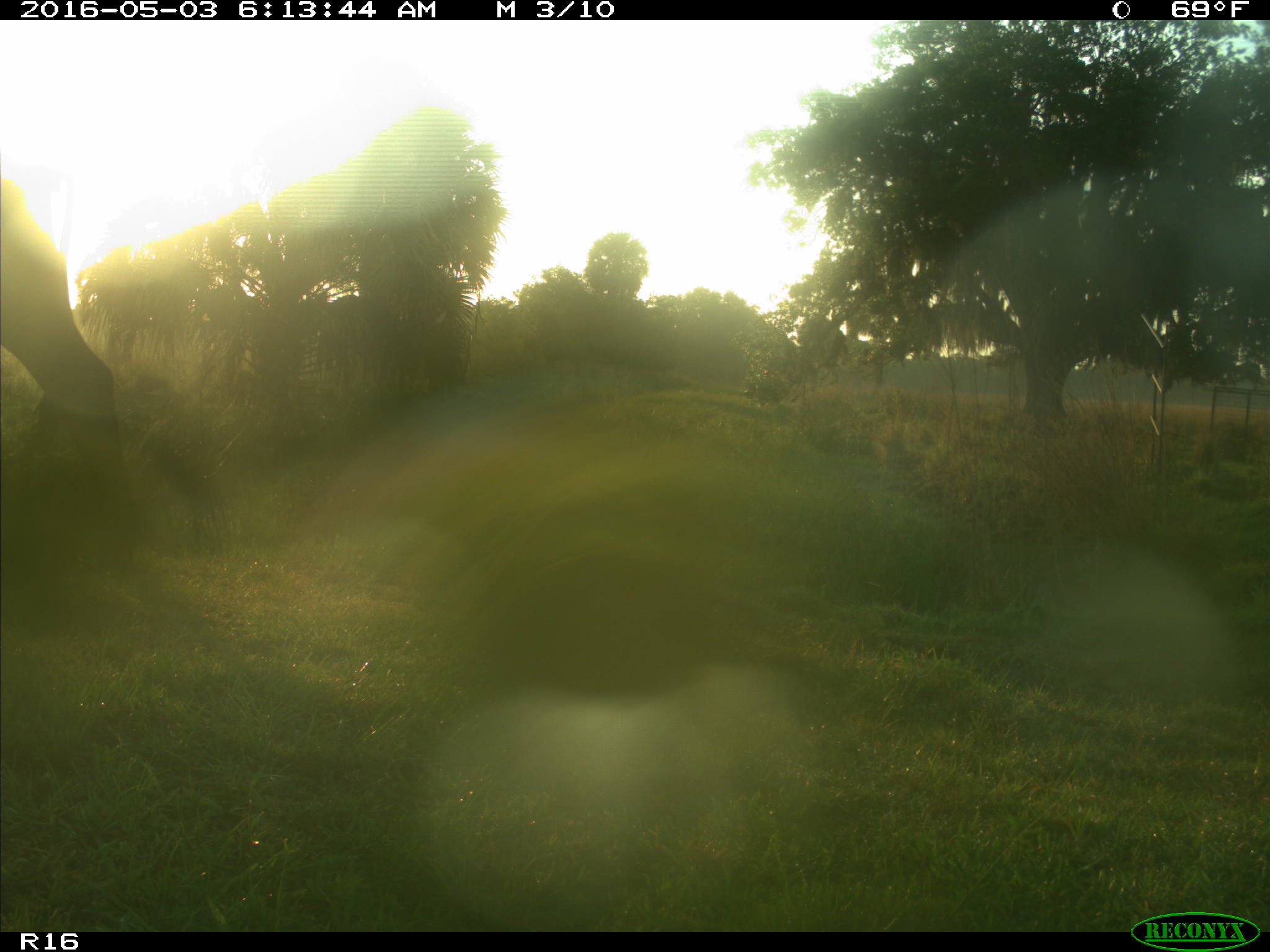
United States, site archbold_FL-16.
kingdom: Animalia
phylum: Chordata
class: Mammalia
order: Artiodactyla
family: Bovidae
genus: Bos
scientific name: Bos taurus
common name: domestic cow